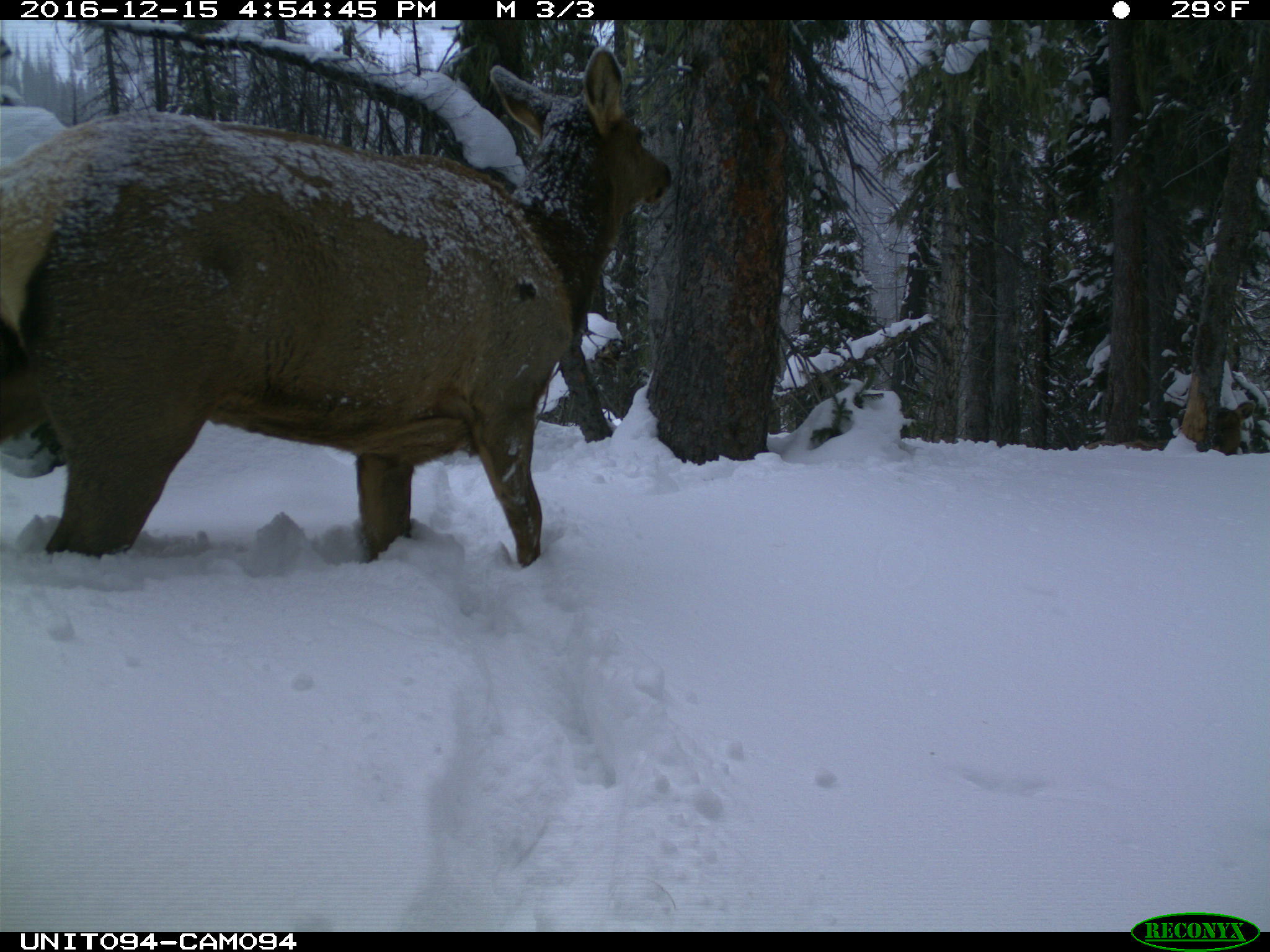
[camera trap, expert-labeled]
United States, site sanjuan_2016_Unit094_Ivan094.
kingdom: Animalia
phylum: Chordata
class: Mammalia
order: Artiodactyla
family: Cervidae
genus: Cervus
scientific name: Cervus elaphus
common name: red deer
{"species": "Cervus elaphus (red deer)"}